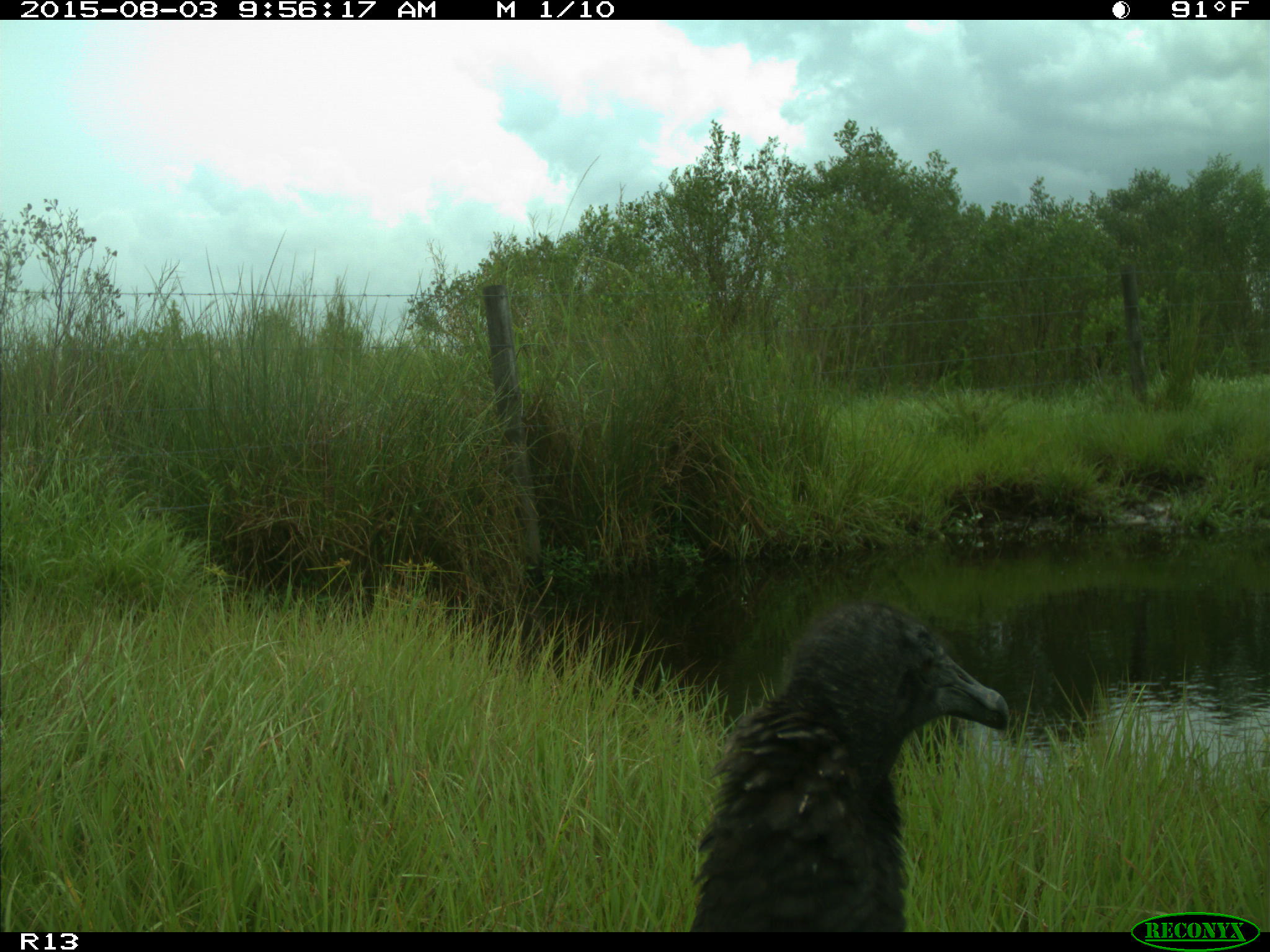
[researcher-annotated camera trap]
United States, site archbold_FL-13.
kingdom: Animalia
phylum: Chordata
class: Aves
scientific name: Aves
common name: birds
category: unidentified bird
Unidentified bird (birds) (Aves).